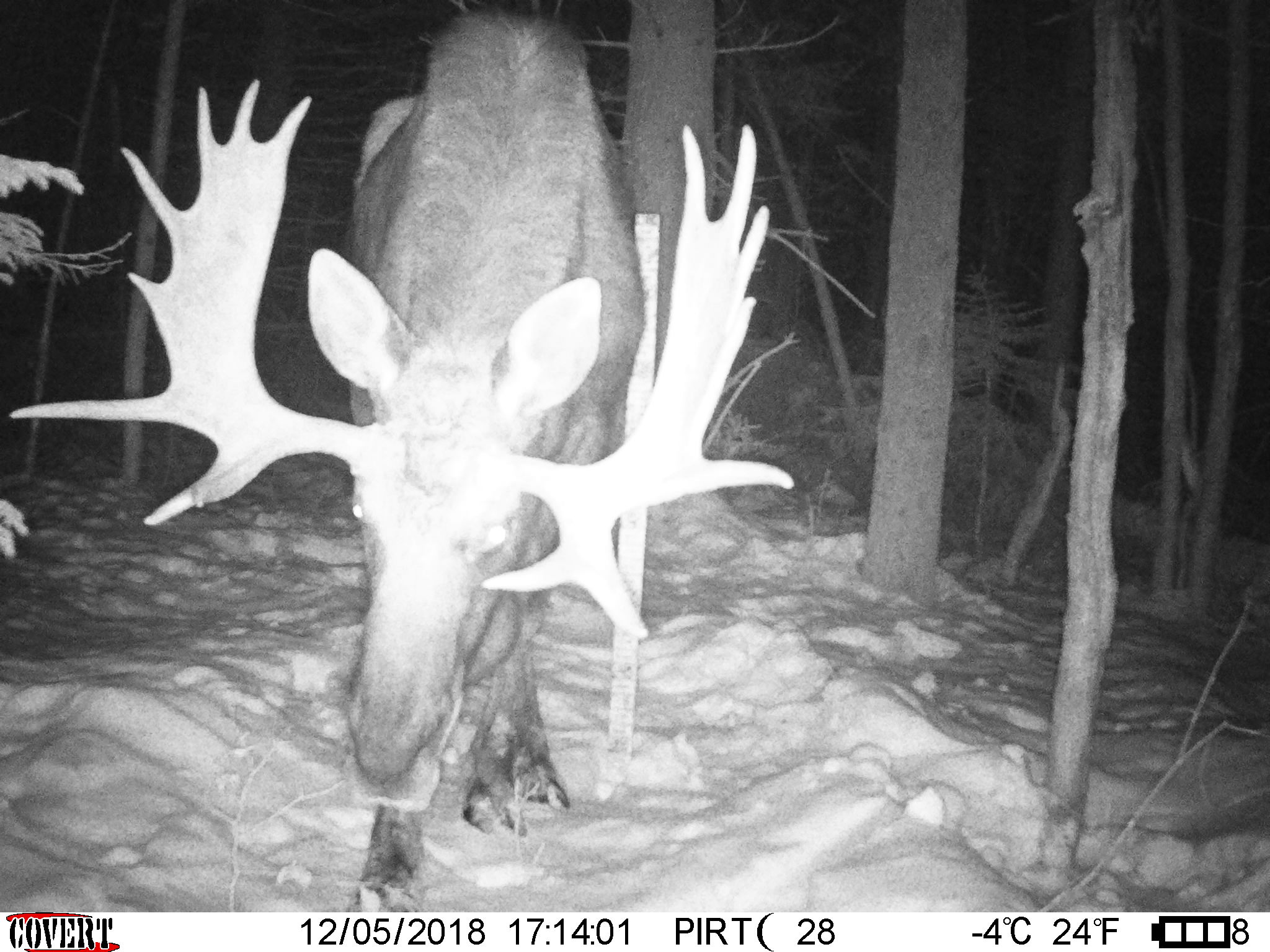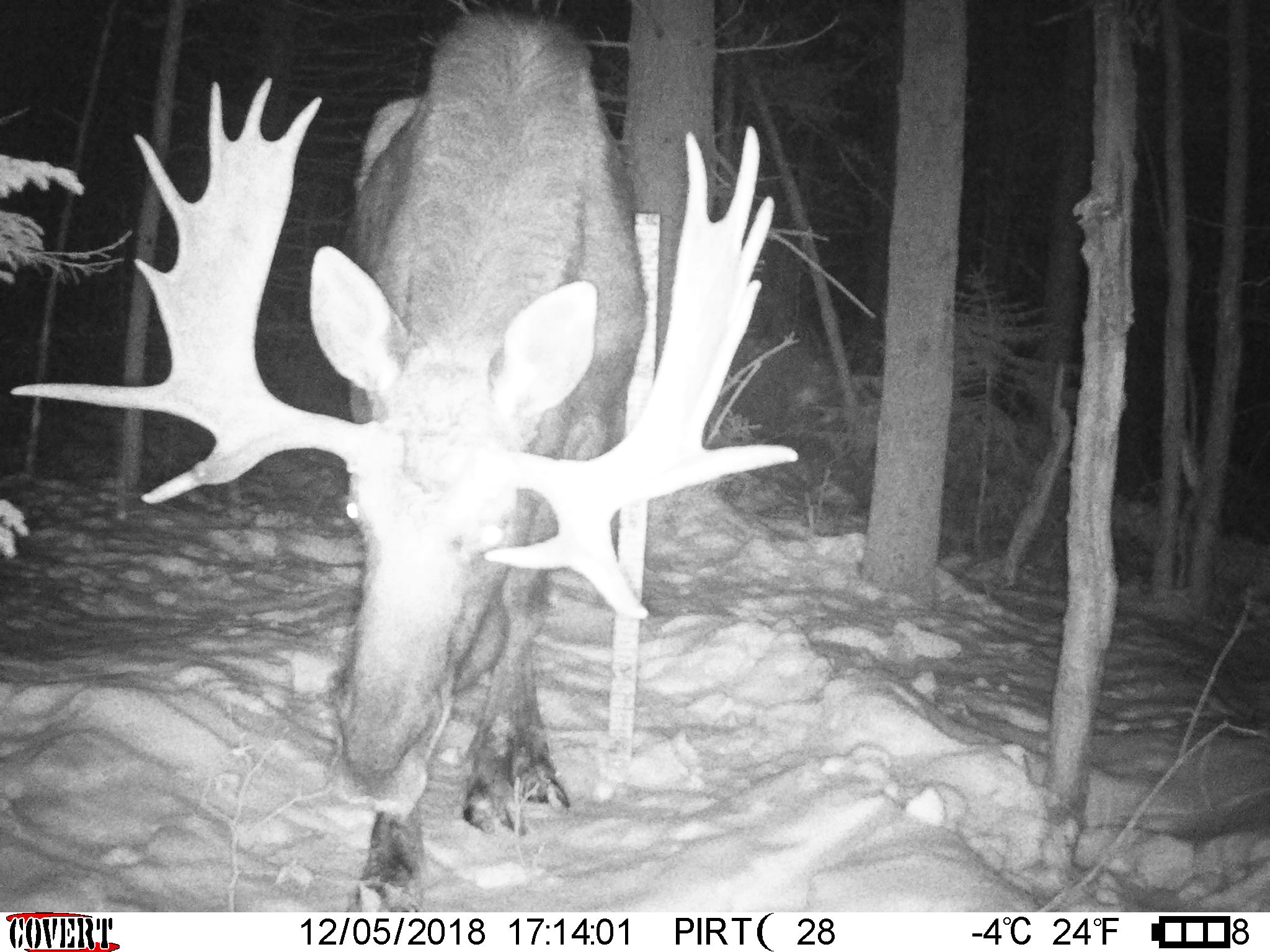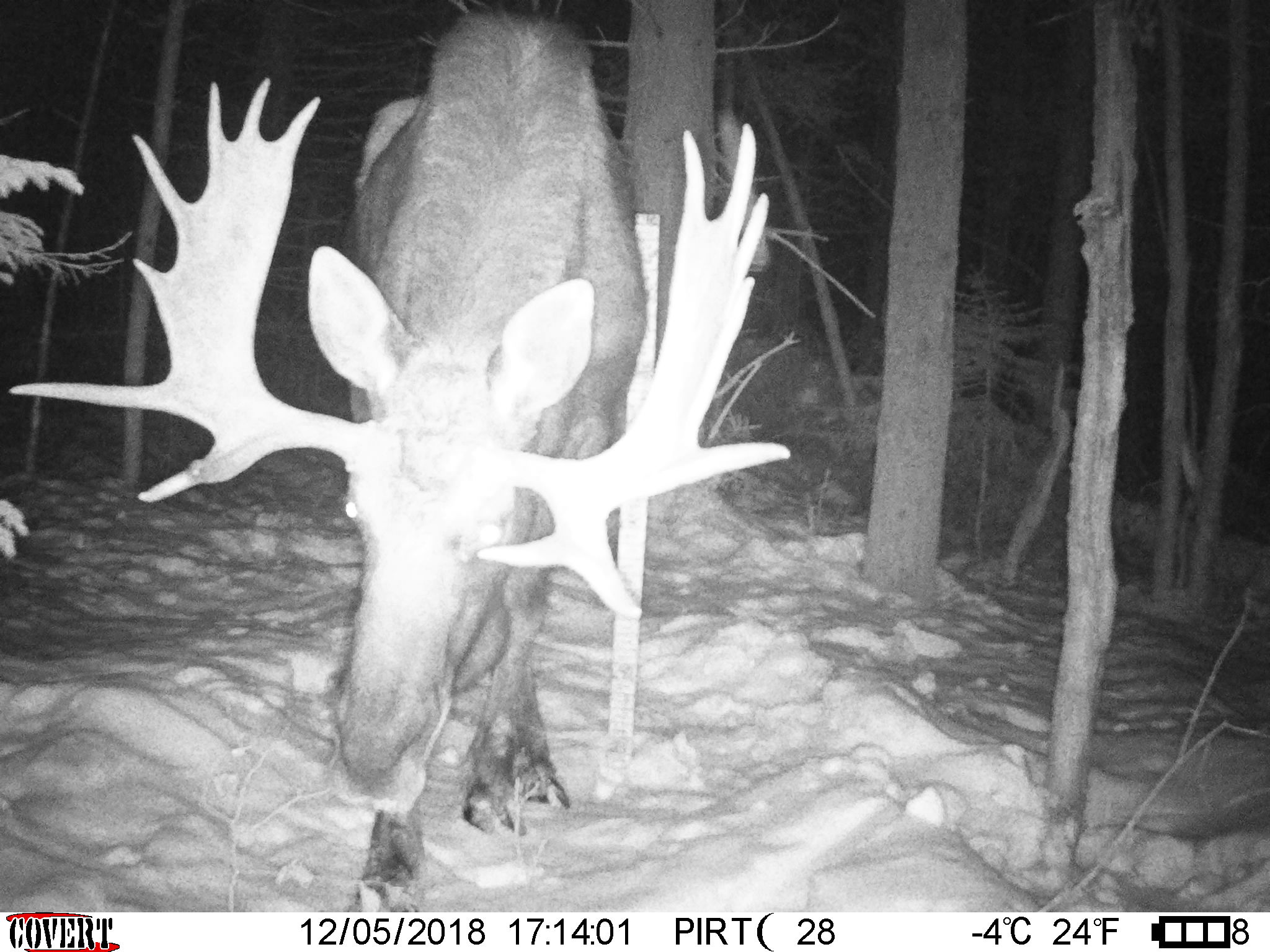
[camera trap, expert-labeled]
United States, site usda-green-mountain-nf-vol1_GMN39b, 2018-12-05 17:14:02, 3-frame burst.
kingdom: Animalia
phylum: Chordata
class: Mammalia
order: Artiodactyla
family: Cervidae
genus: Alces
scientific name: Alces alces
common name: moose